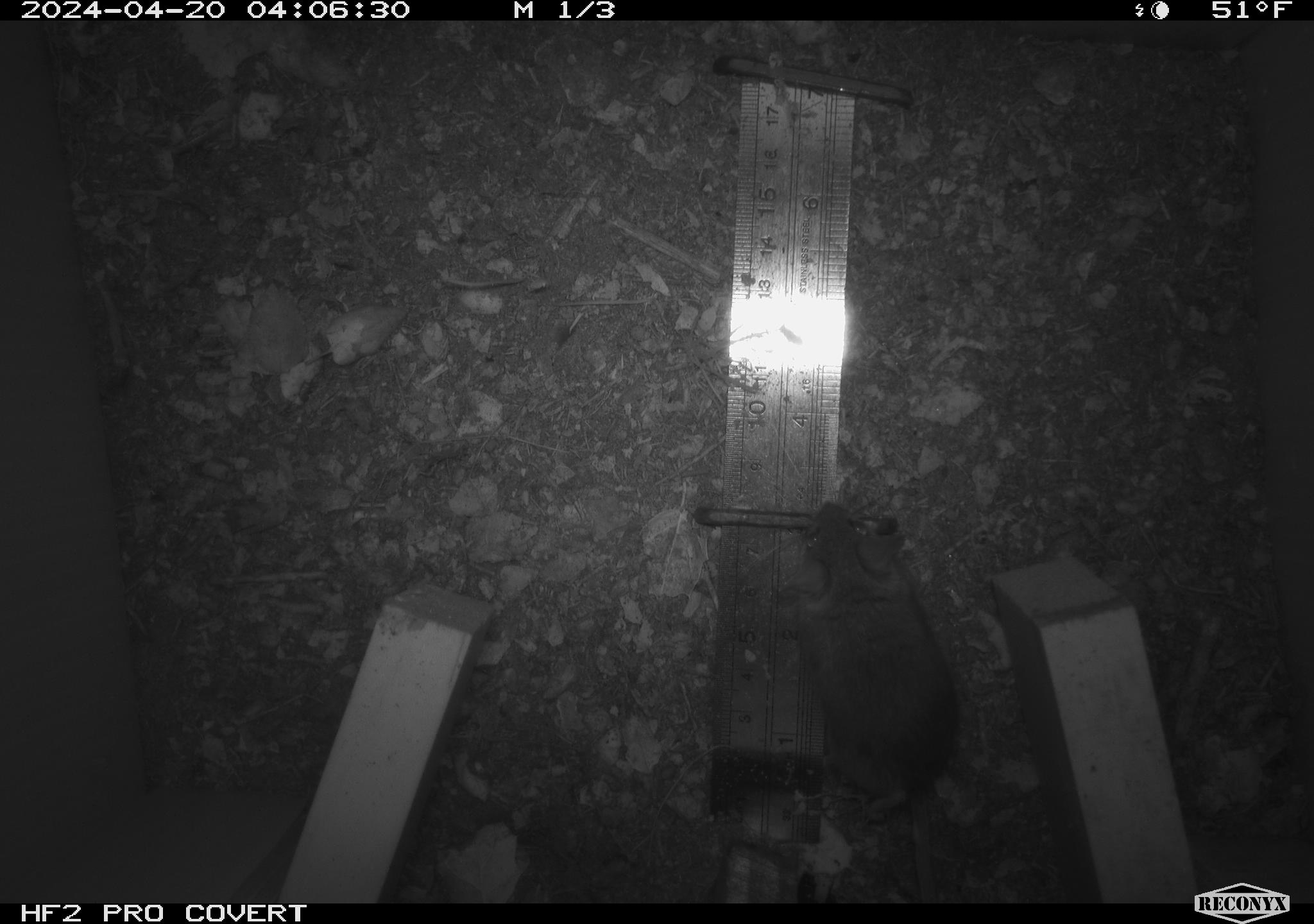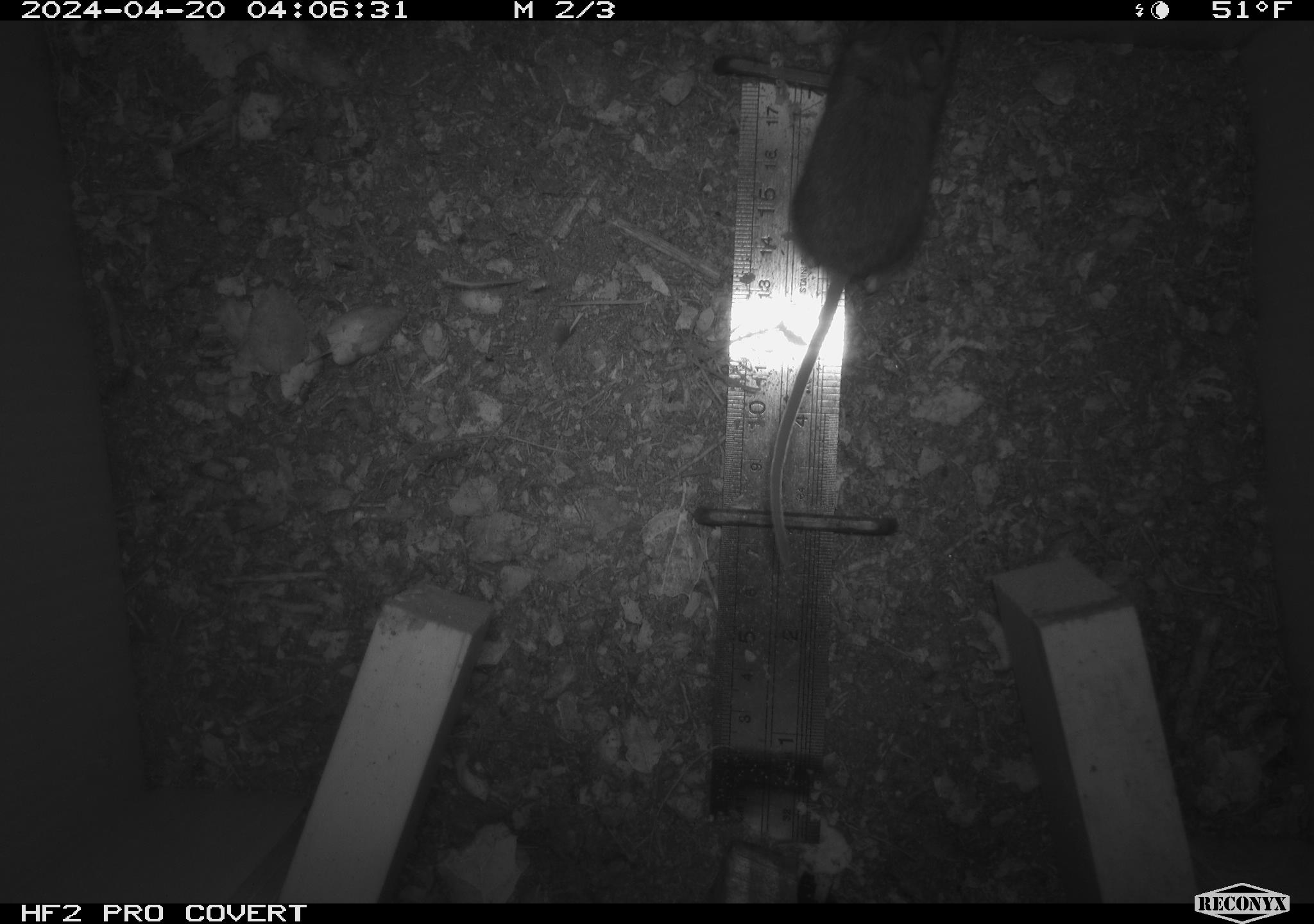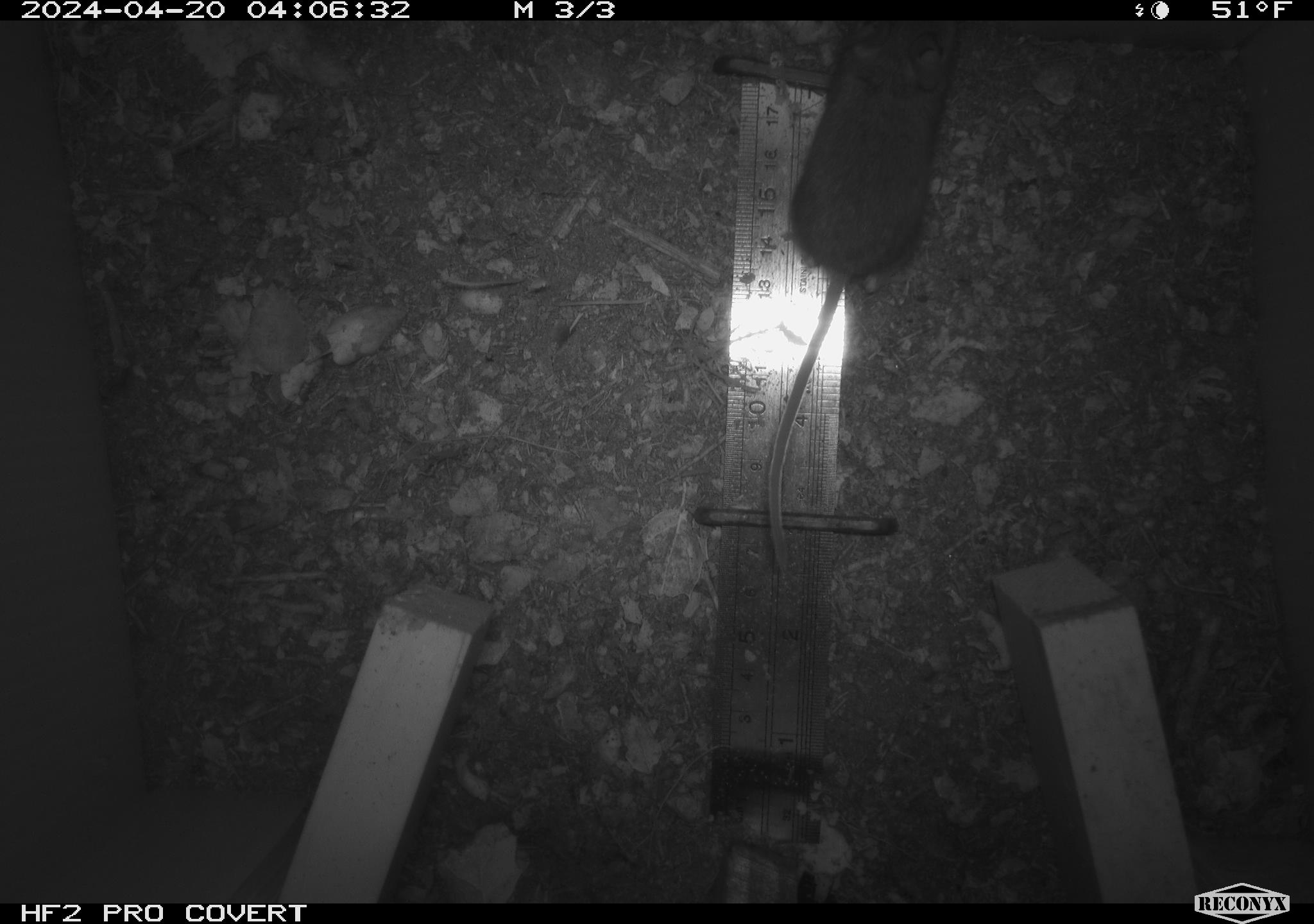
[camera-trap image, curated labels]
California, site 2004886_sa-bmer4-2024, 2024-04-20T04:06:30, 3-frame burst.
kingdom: Animalia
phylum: Chordata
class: Mammalia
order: Rodentia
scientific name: Rodentia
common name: mouse species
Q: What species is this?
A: Mouse species (Rodentia).